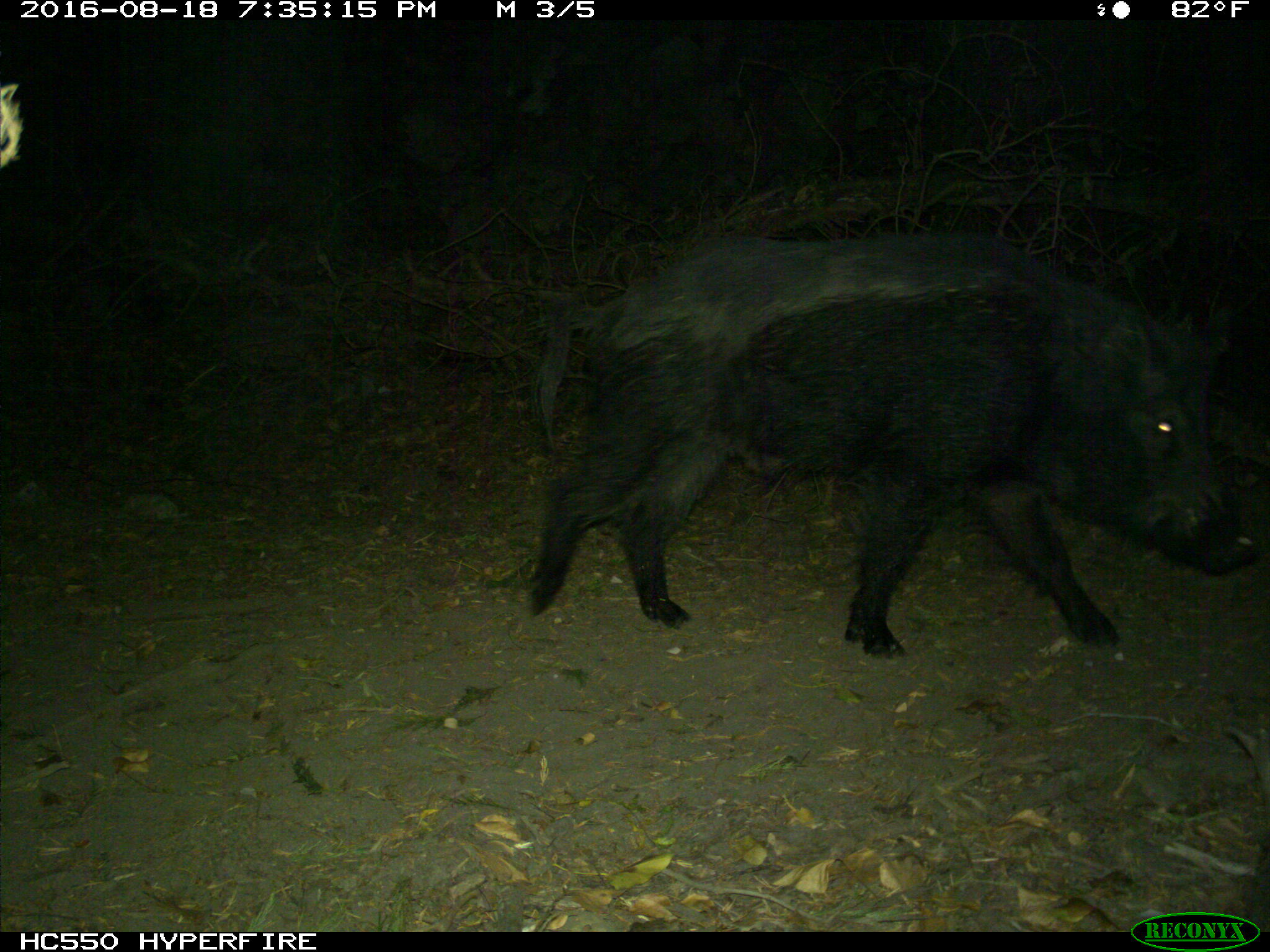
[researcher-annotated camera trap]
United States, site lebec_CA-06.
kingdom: Animalia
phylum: Chordata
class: Mammalia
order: Artiodactyla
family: Suidae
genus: Sus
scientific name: Sus scrofa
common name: wild boar